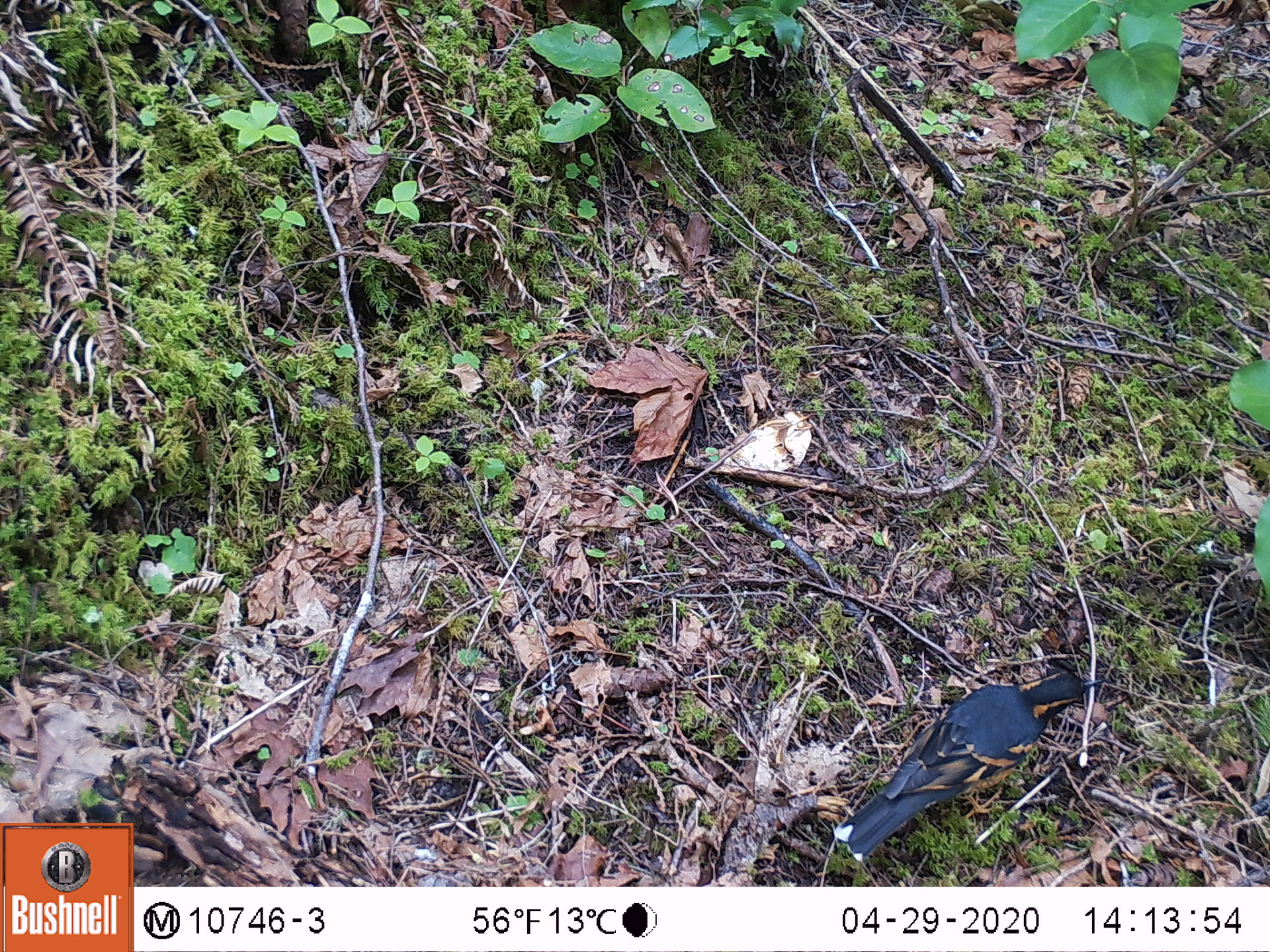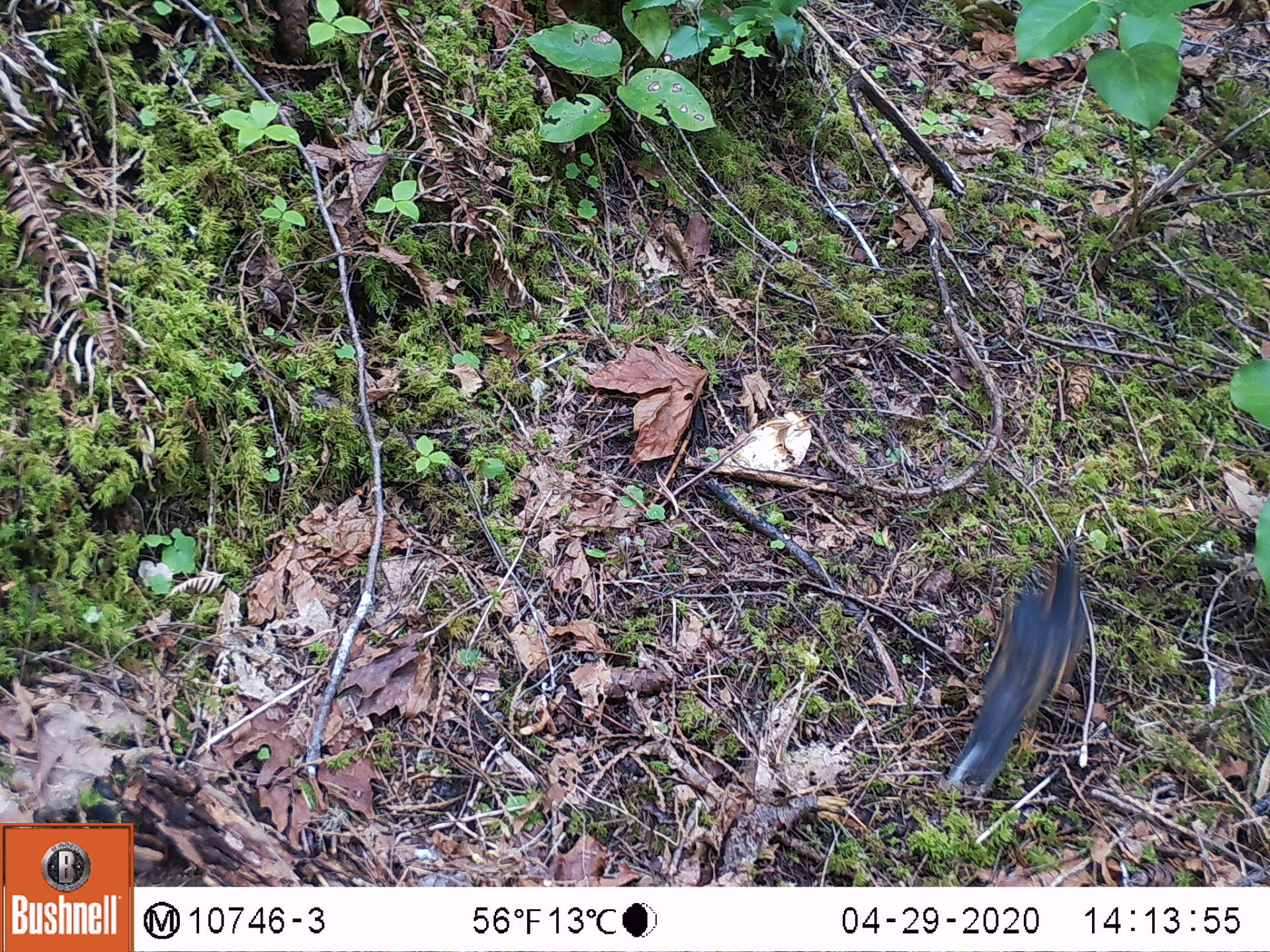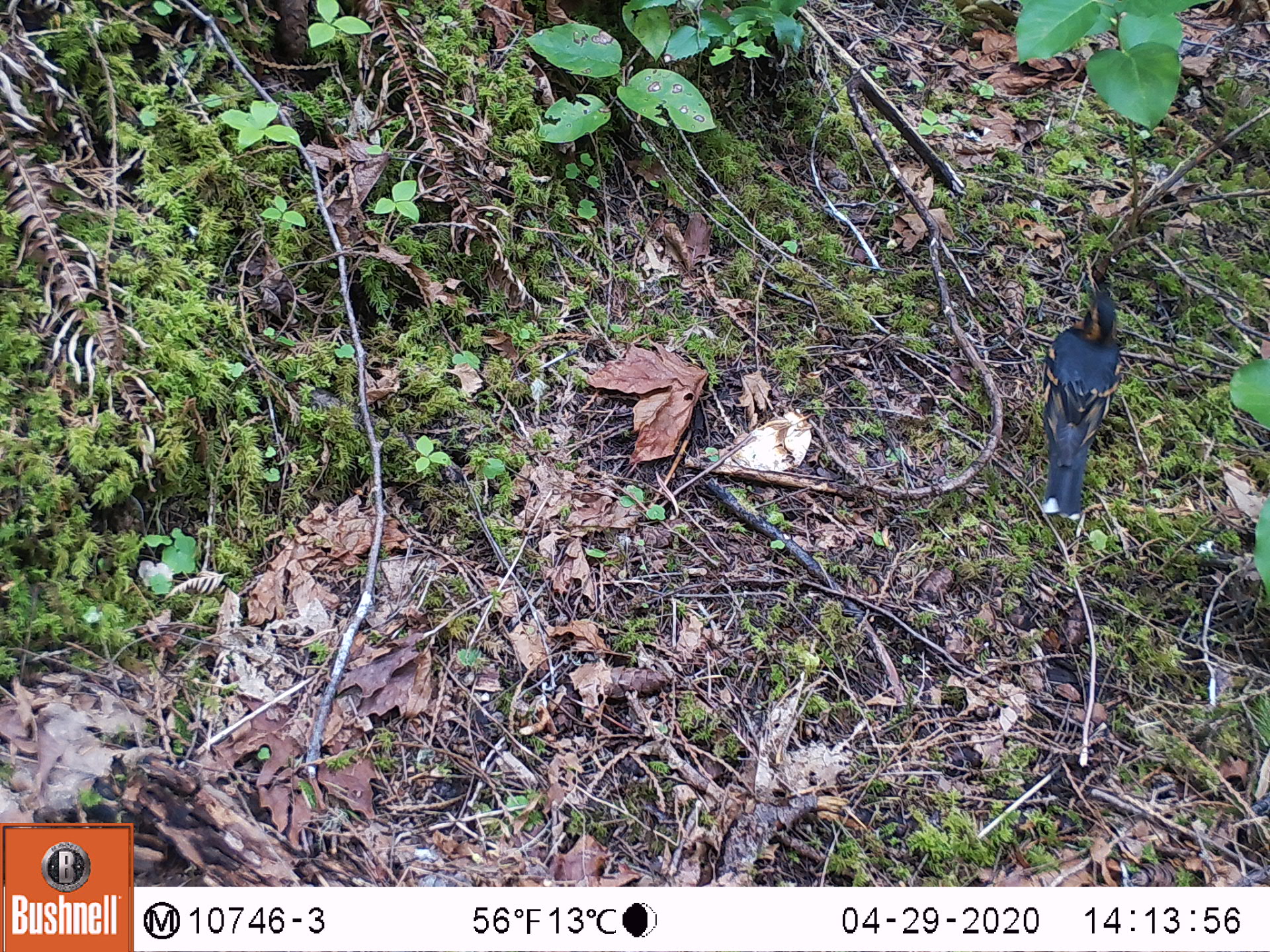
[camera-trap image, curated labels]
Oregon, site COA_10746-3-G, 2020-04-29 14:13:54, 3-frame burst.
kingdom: Animalia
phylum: Chordata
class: Aves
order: Passeriformes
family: Turdidae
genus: Ixoreus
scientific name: Ixoreus naevius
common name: varied thrush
Varied thrush (Ixoreus naevius).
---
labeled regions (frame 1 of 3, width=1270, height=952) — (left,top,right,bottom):
varied thrush: (833,669,1094,855)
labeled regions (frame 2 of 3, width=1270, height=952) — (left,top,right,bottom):
varied thrush: (949,542,1092,794)